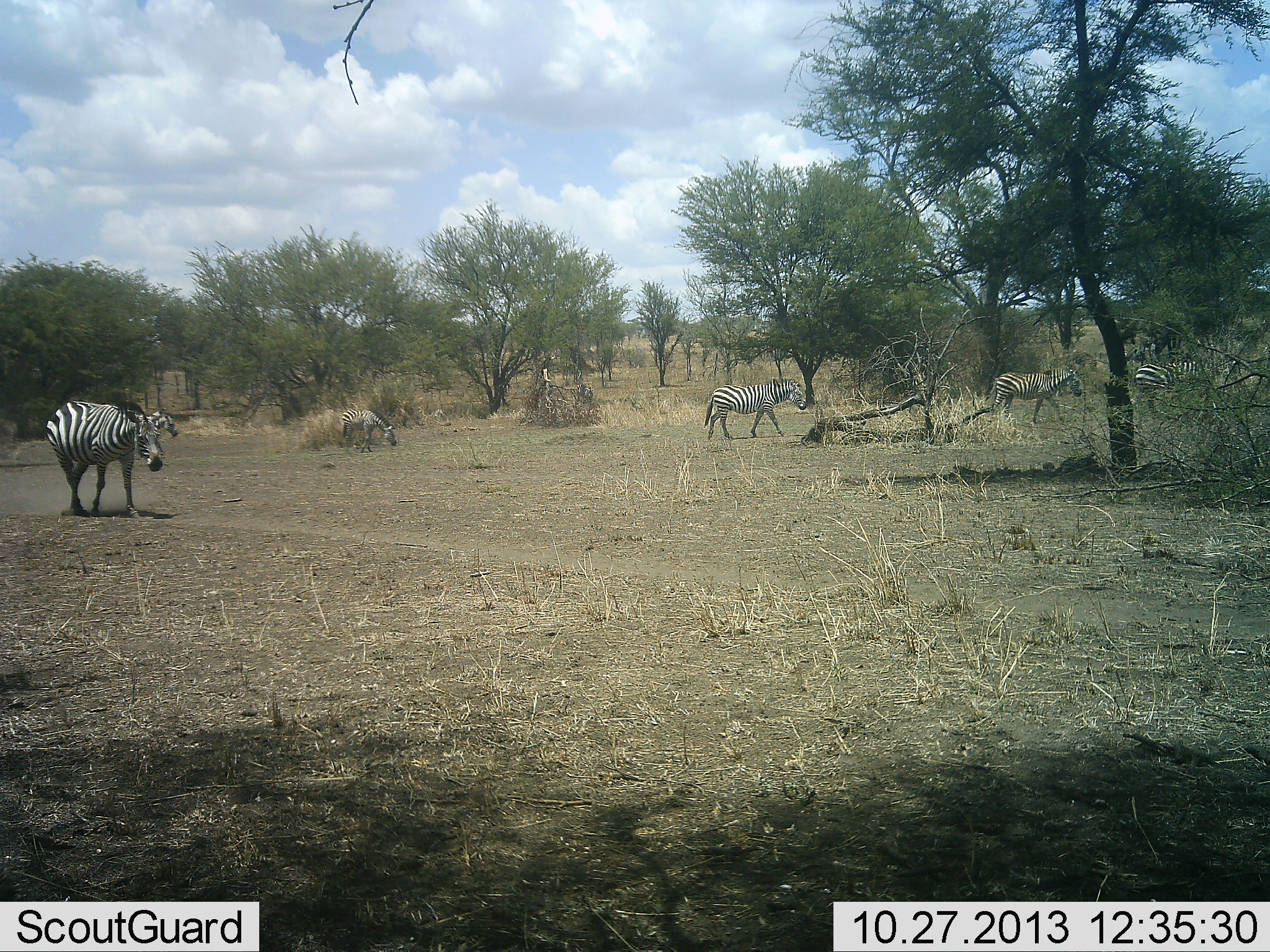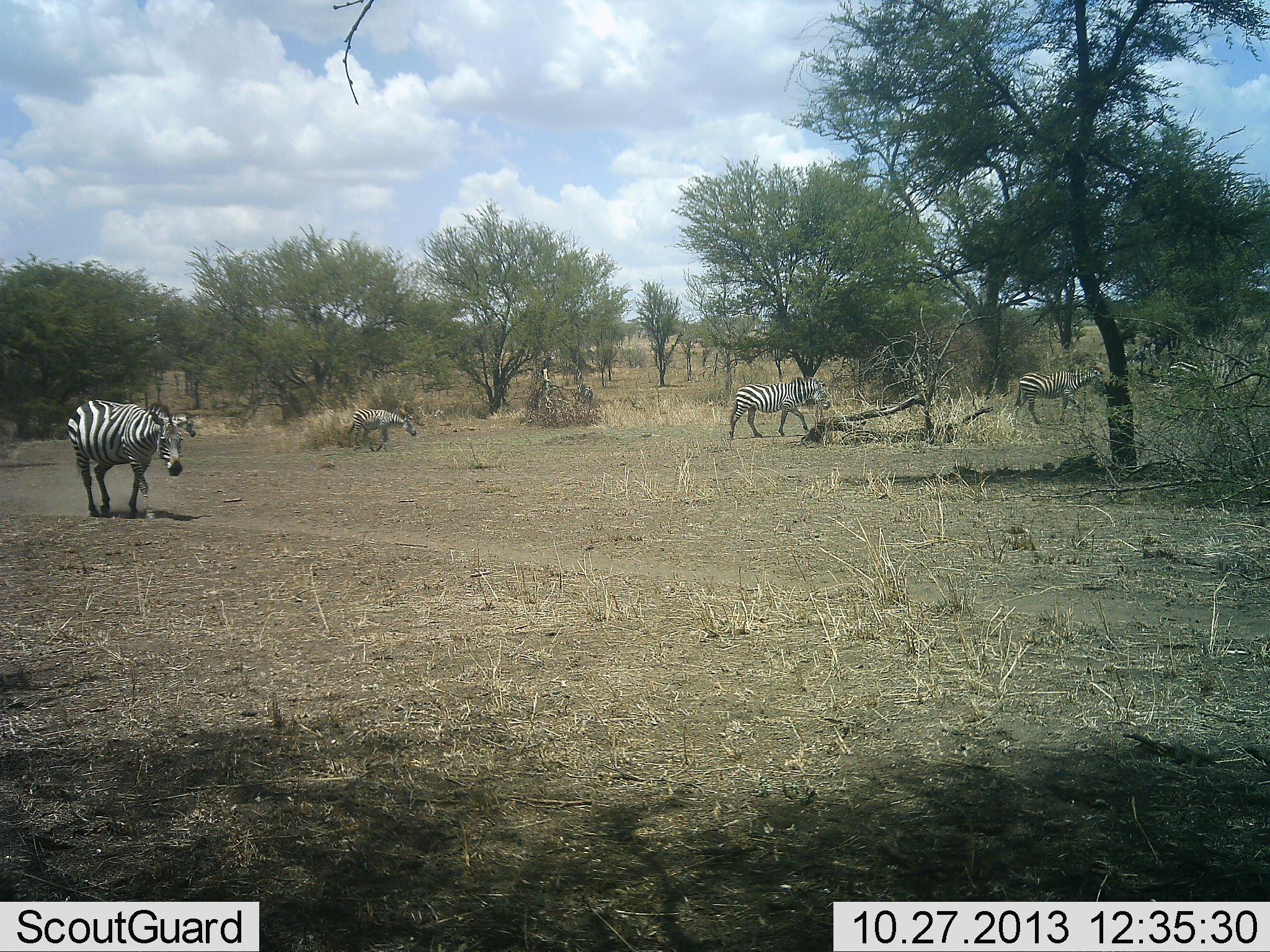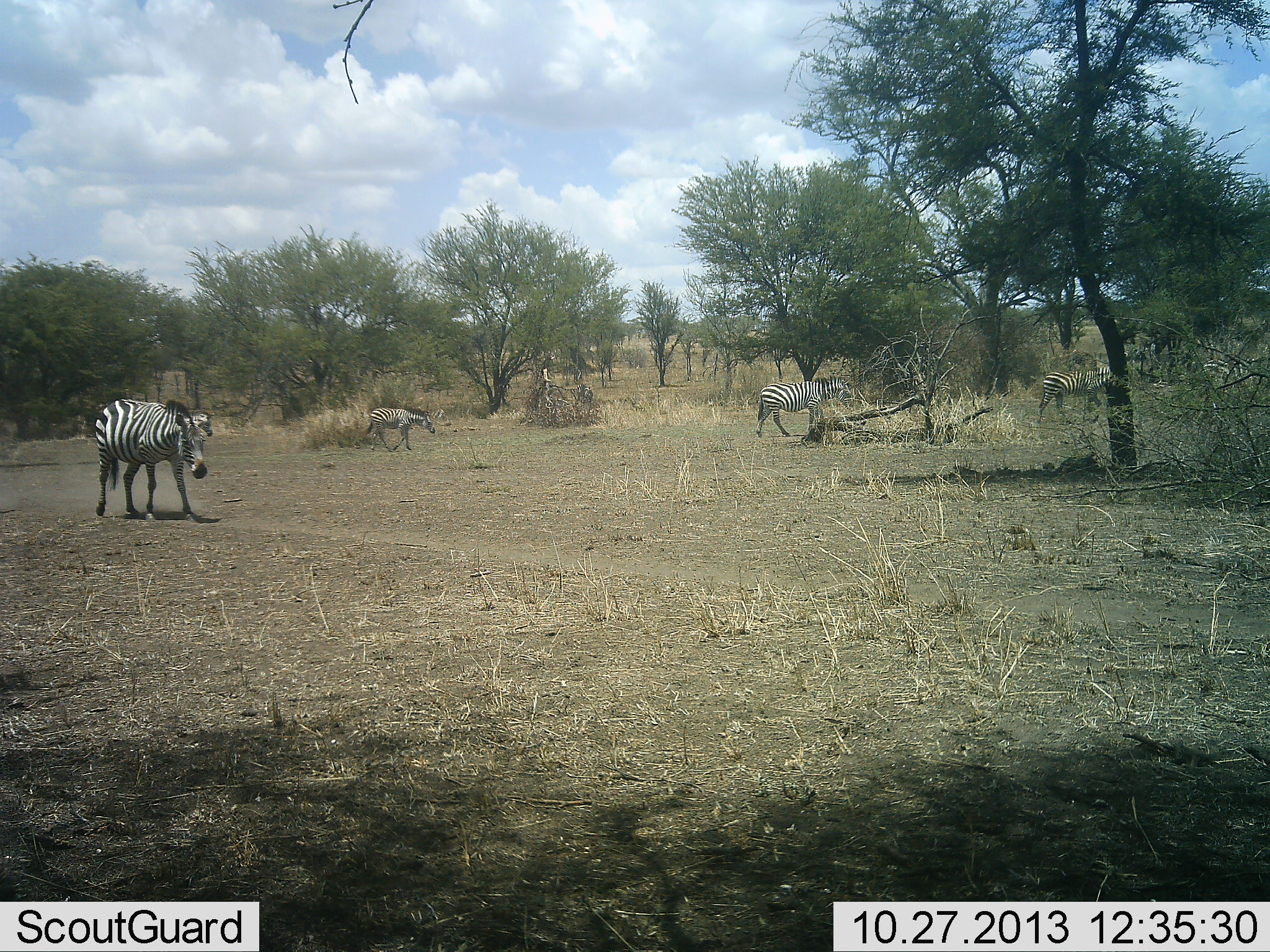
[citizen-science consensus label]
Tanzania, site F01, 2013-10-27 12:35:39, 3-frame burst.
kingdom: Animalia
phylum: Chordata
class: Mammalia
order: Perissodactyla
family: Equidae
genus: Equus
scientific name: Equus quagga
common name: plains zebra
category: zebra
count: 5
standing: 0%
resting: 0%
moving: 90%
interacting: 0%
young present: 0%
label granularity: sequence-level